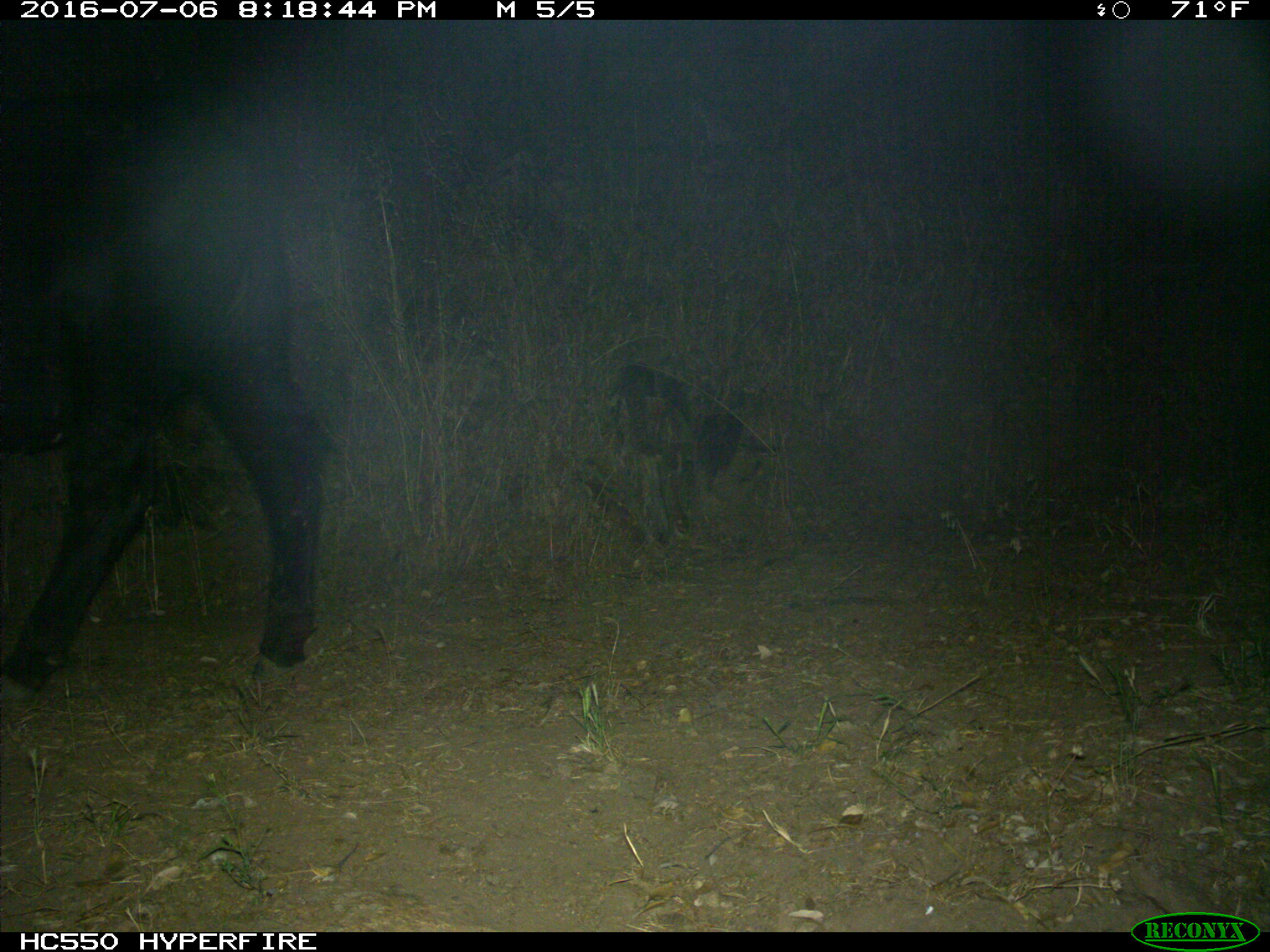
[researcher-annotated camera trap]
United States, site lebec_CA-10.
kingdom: Animalia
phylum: Chordata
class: Mammalia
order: Artiodactyla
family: Bovidae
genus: Bos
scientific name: Bos taurus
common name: domestic cow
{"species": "Bos taurus (domestic cow)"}